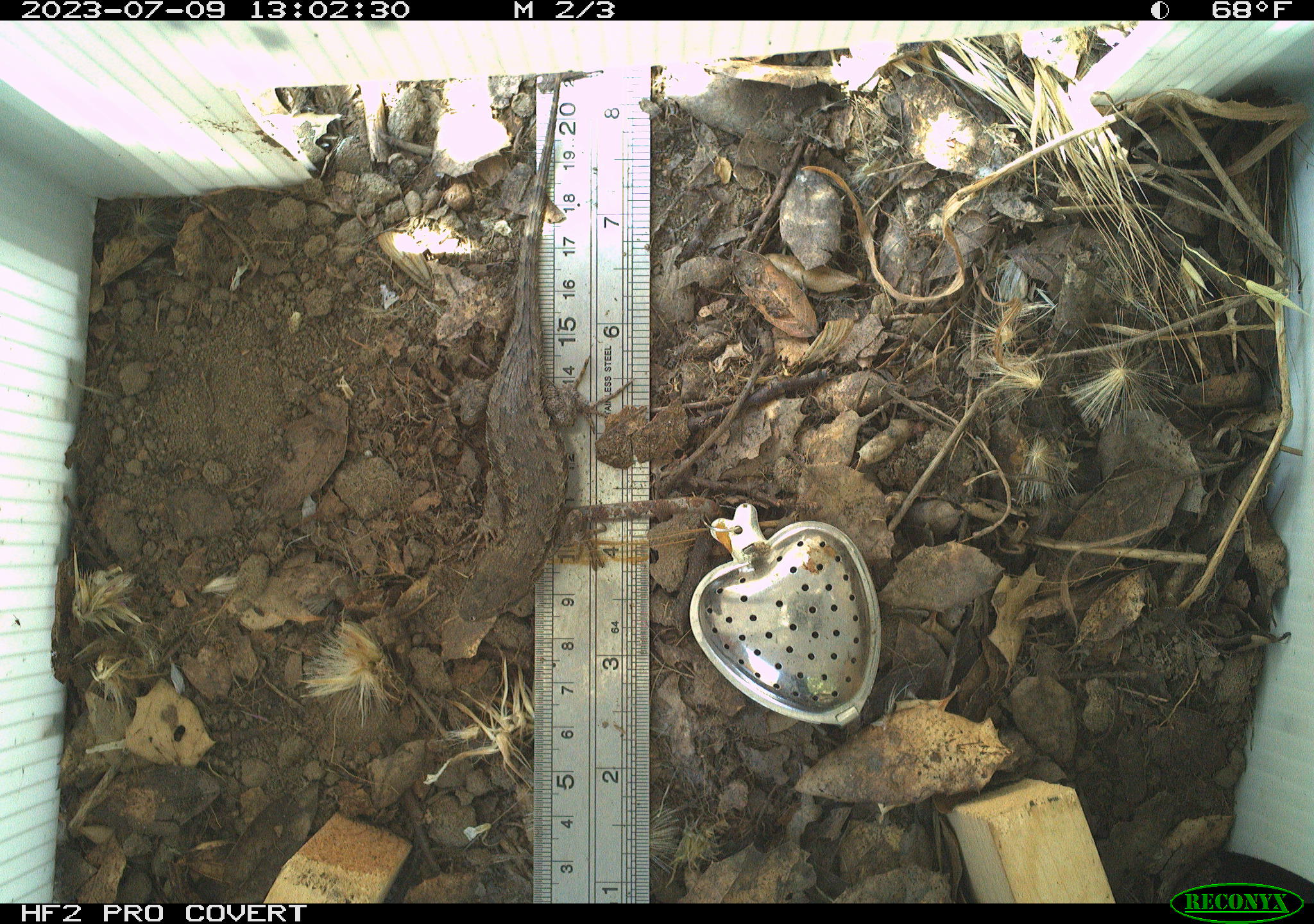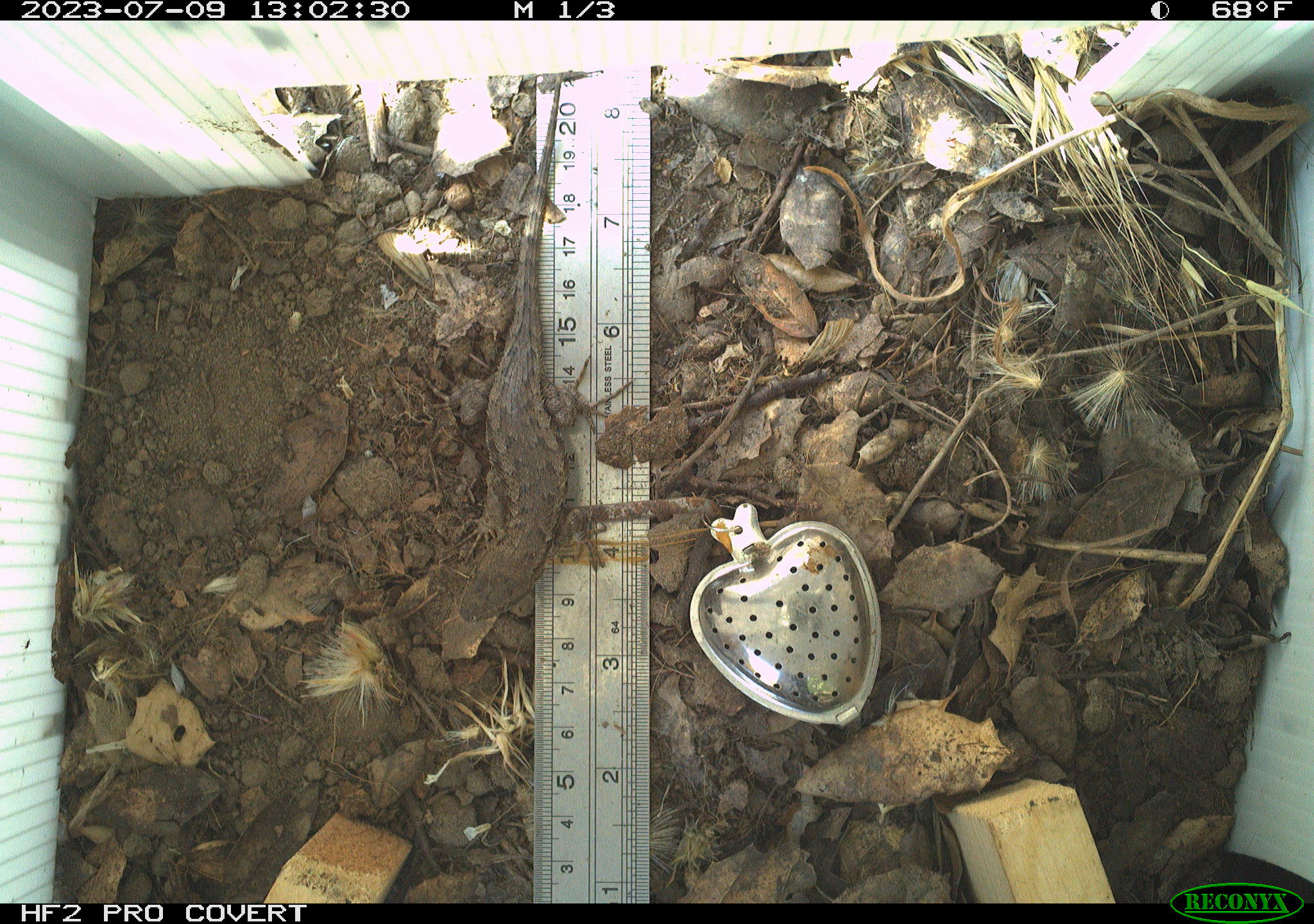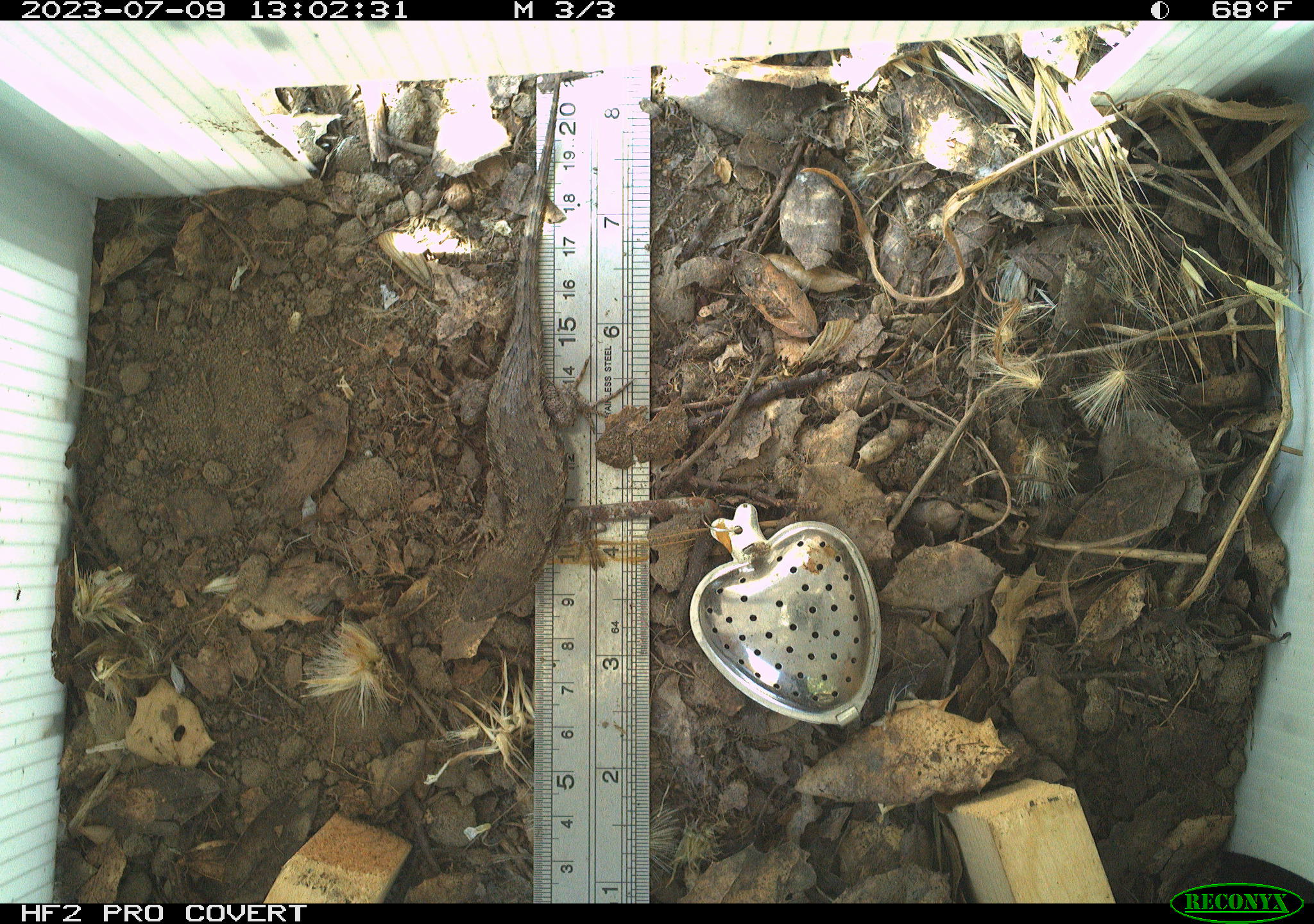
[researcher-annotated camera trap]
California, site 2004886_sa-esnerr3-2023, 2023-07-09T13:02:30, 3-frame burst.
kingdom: Animalia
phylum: Chordata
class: Reptilia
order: Squamata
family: Phrynosomatidae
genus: Sceloporus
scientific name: Sceloporus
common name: spiny lizards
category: sceloporus species